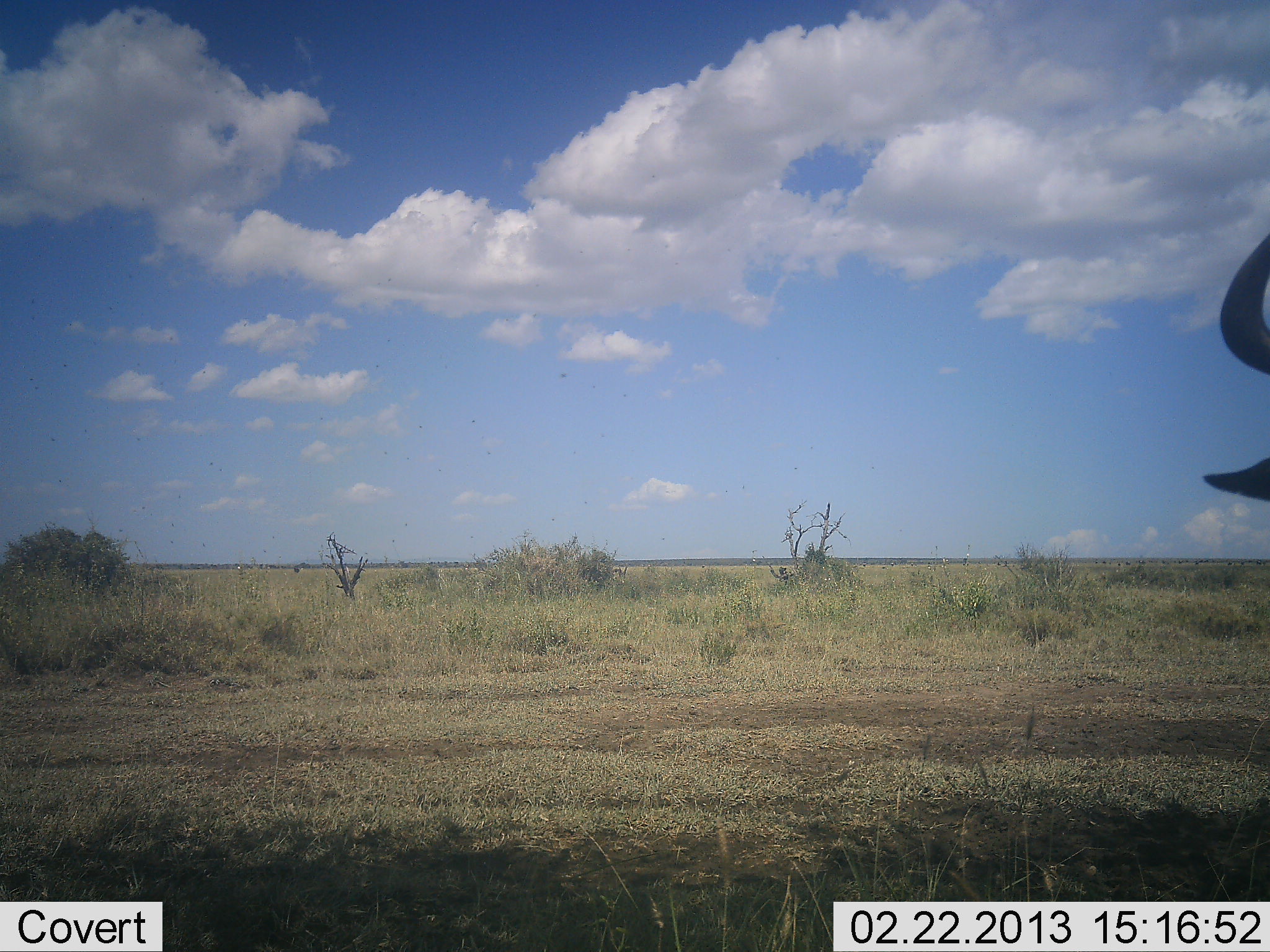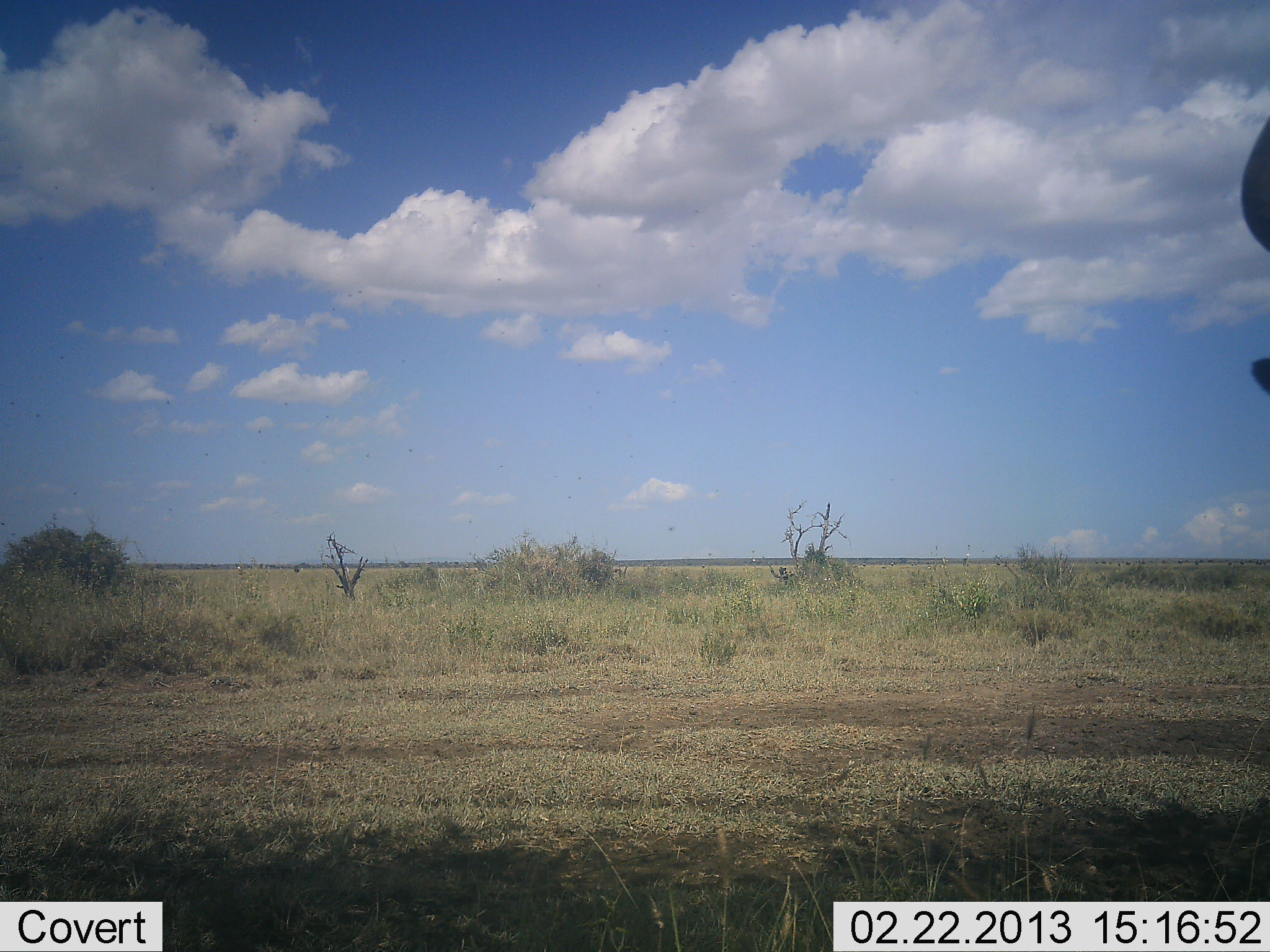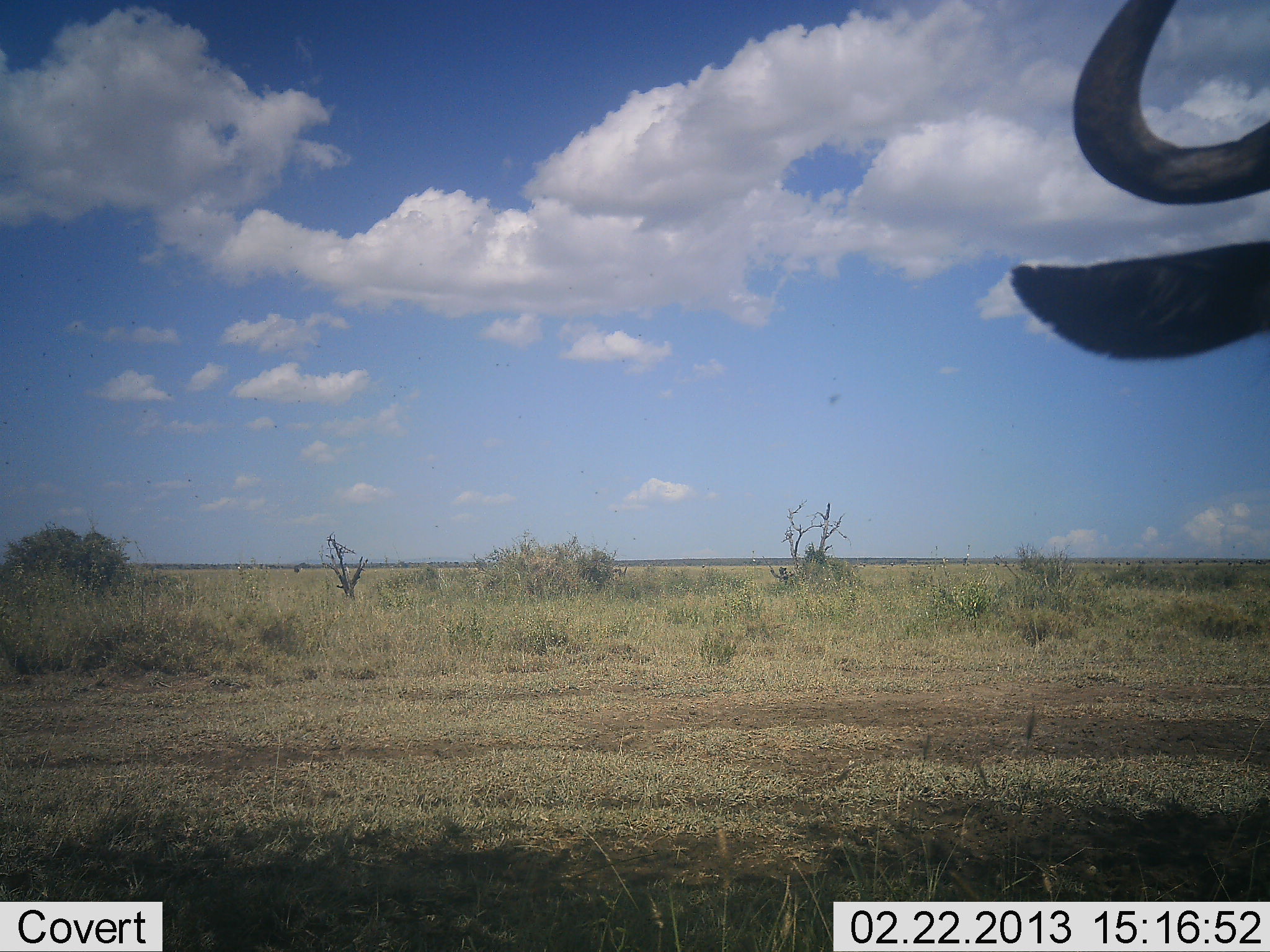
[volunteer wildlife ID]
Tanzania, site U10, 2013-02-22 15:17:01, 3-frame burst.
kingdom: Animalia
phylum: Chordata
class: Mammalia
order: Artiodactyla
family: Bovidae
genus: Connochaetes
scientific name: Connochaetes taurinus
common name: blue wildebeest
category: wildebeest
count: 1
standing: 86%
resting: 5%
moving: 10%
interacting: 5%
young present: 0%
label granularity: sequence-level